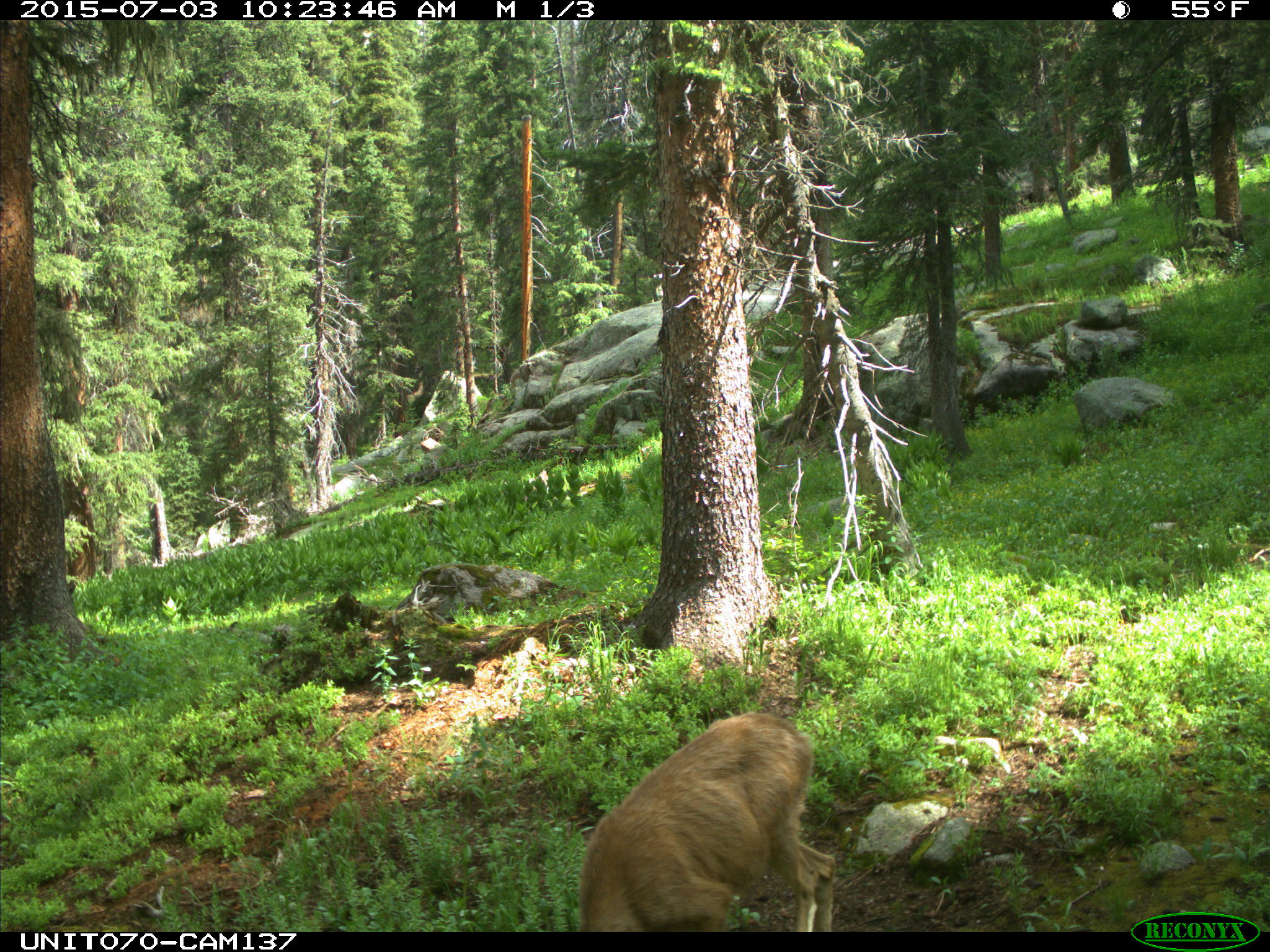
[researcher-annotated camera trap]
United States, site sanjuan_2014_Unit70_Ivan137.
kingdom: Animalia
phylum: Chordata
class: Mammalia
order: Artiodactyla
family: Cervidae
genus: Odocoileus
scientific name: Odocoileus hemionus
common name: mule deer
Odocoileus hemionus (mule deer).